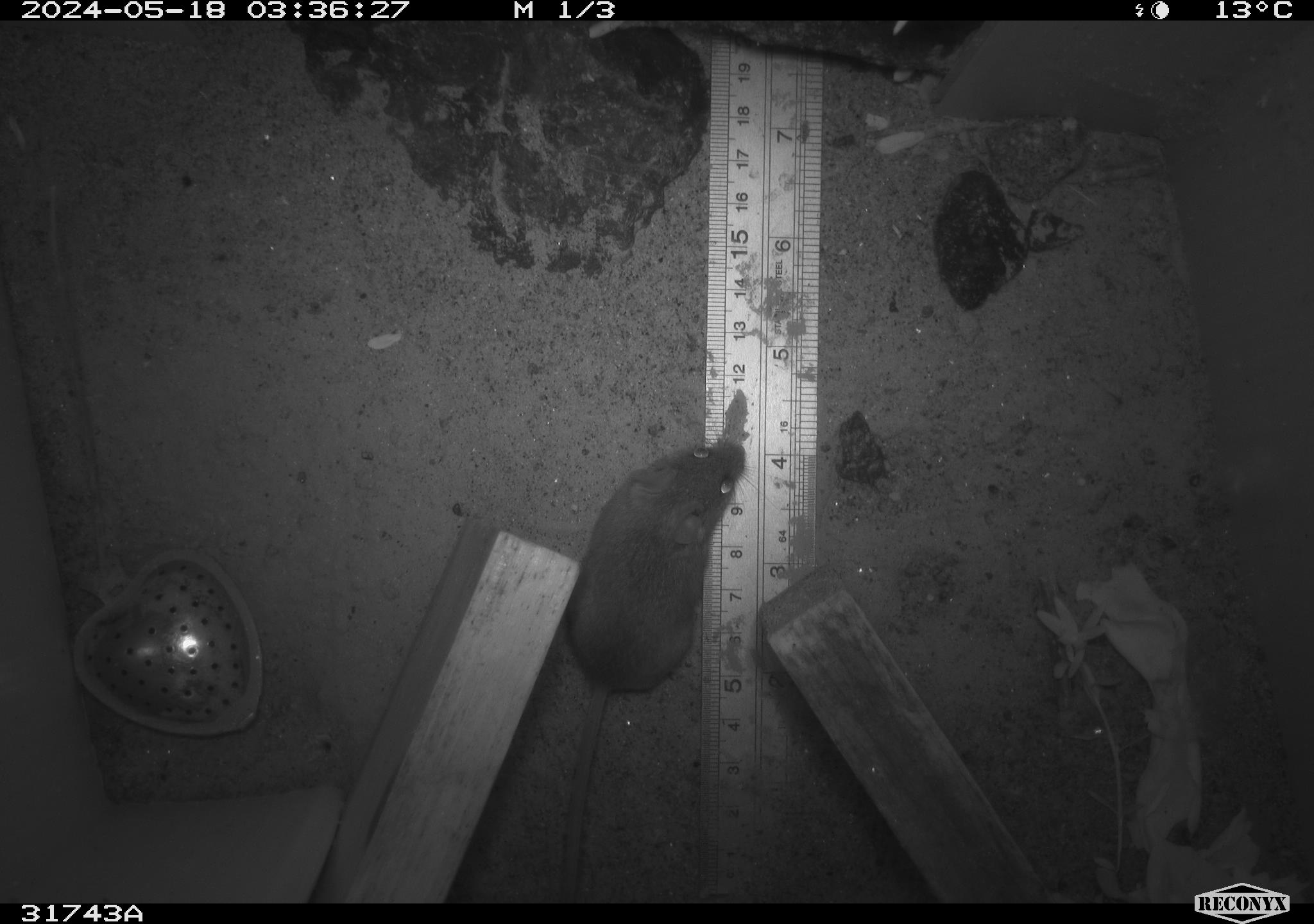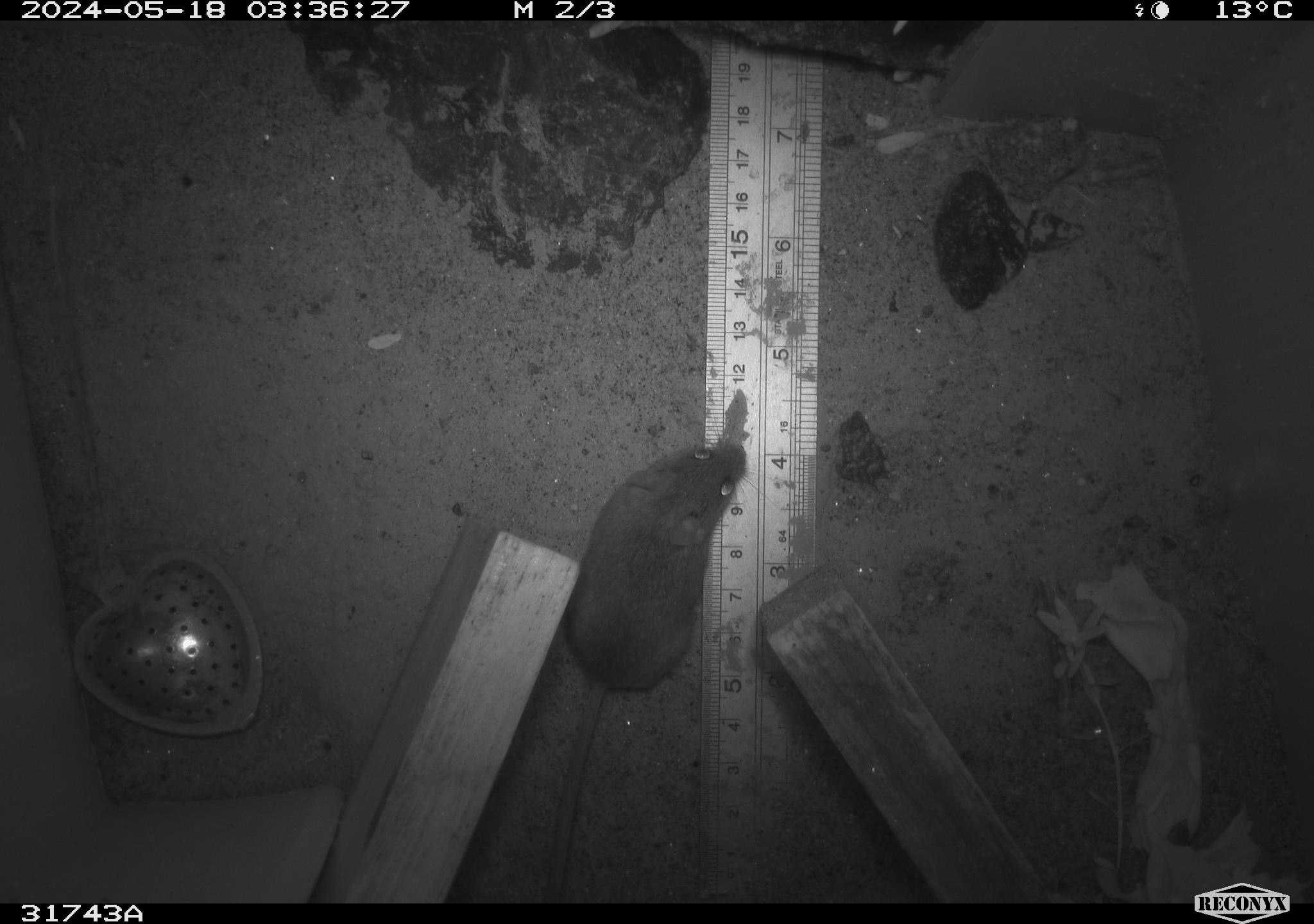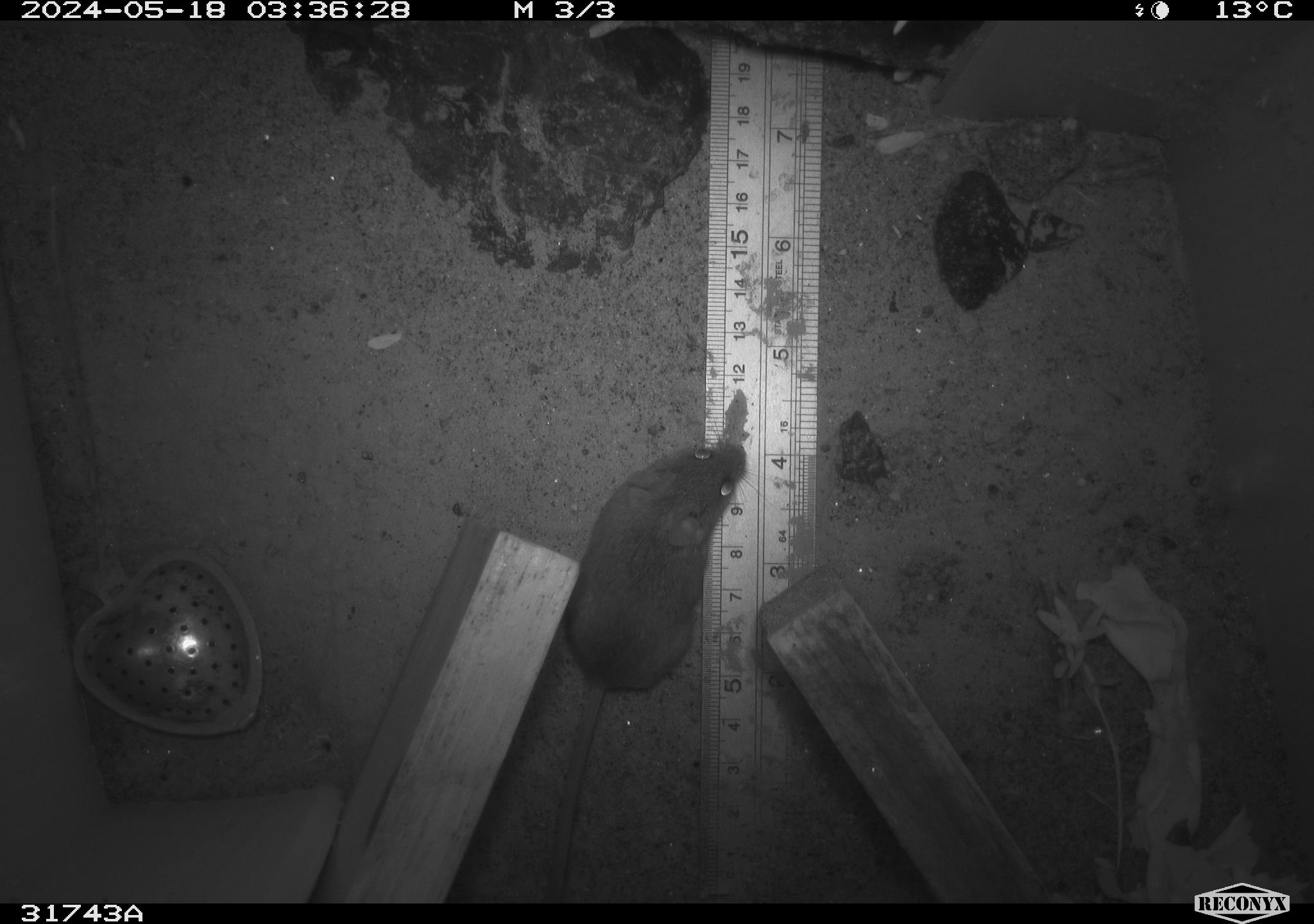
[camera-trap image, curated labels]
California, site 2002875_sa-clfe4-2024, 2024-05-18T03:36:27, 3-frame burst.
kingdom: Animalia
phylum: Chordata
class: Mammalia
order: Rodentia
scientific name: Rodentia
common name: mouse species